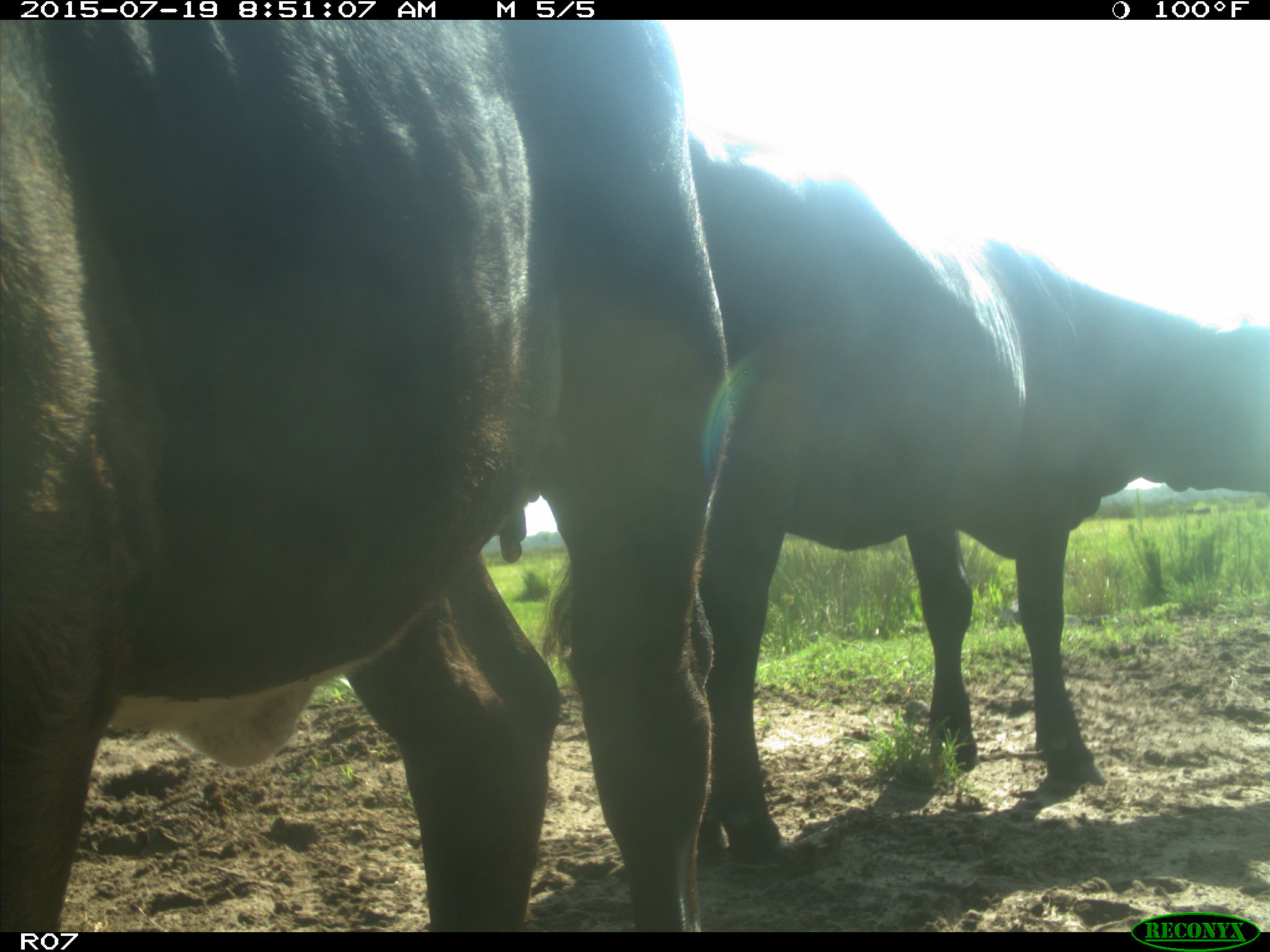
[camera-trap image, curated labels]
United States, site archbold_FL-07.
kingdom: Animalia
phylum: Chordata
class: Mammalia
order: Artiodactyla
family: Bovidae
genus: Bos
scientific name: Bos taurus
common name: domestic cow